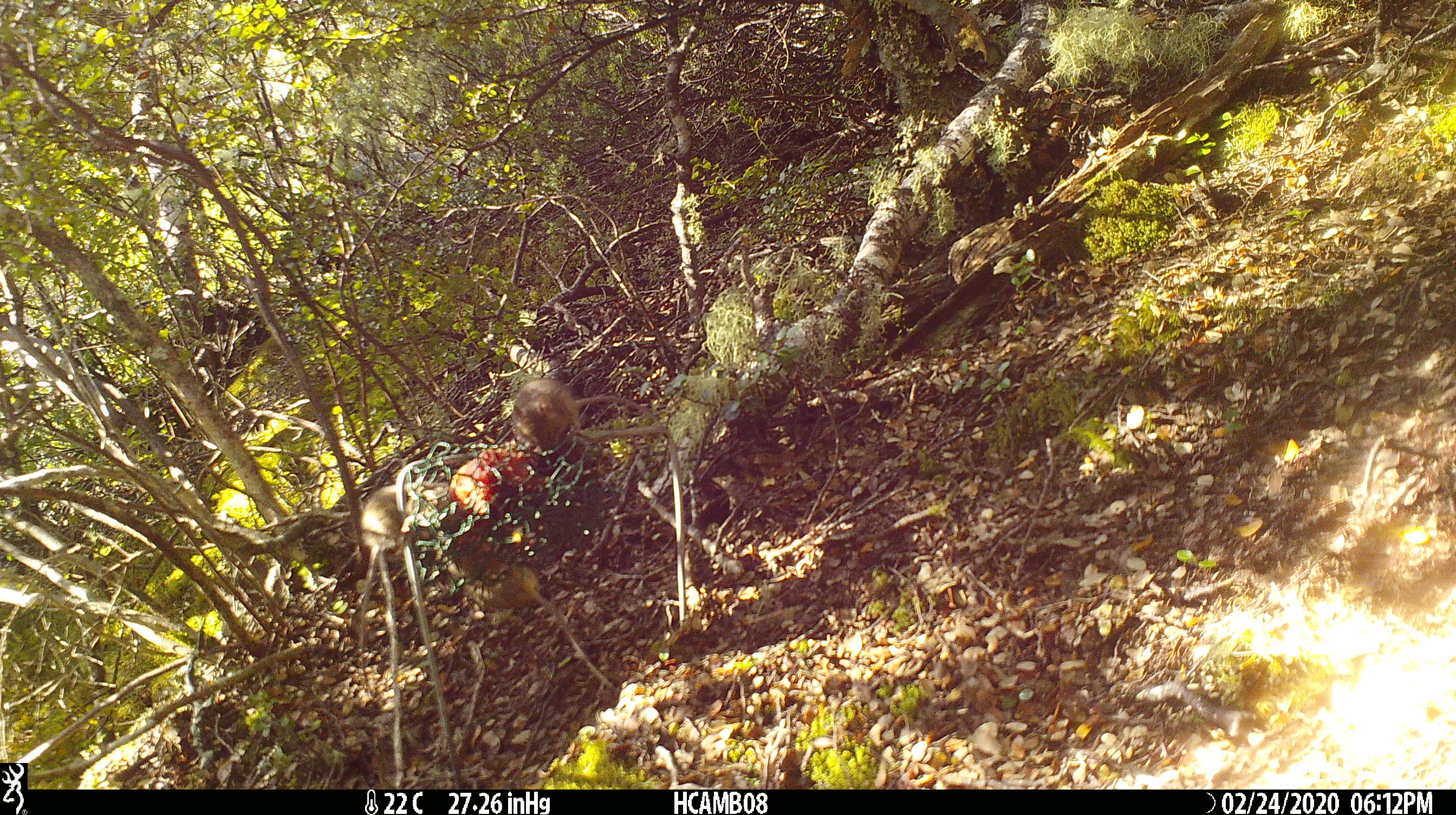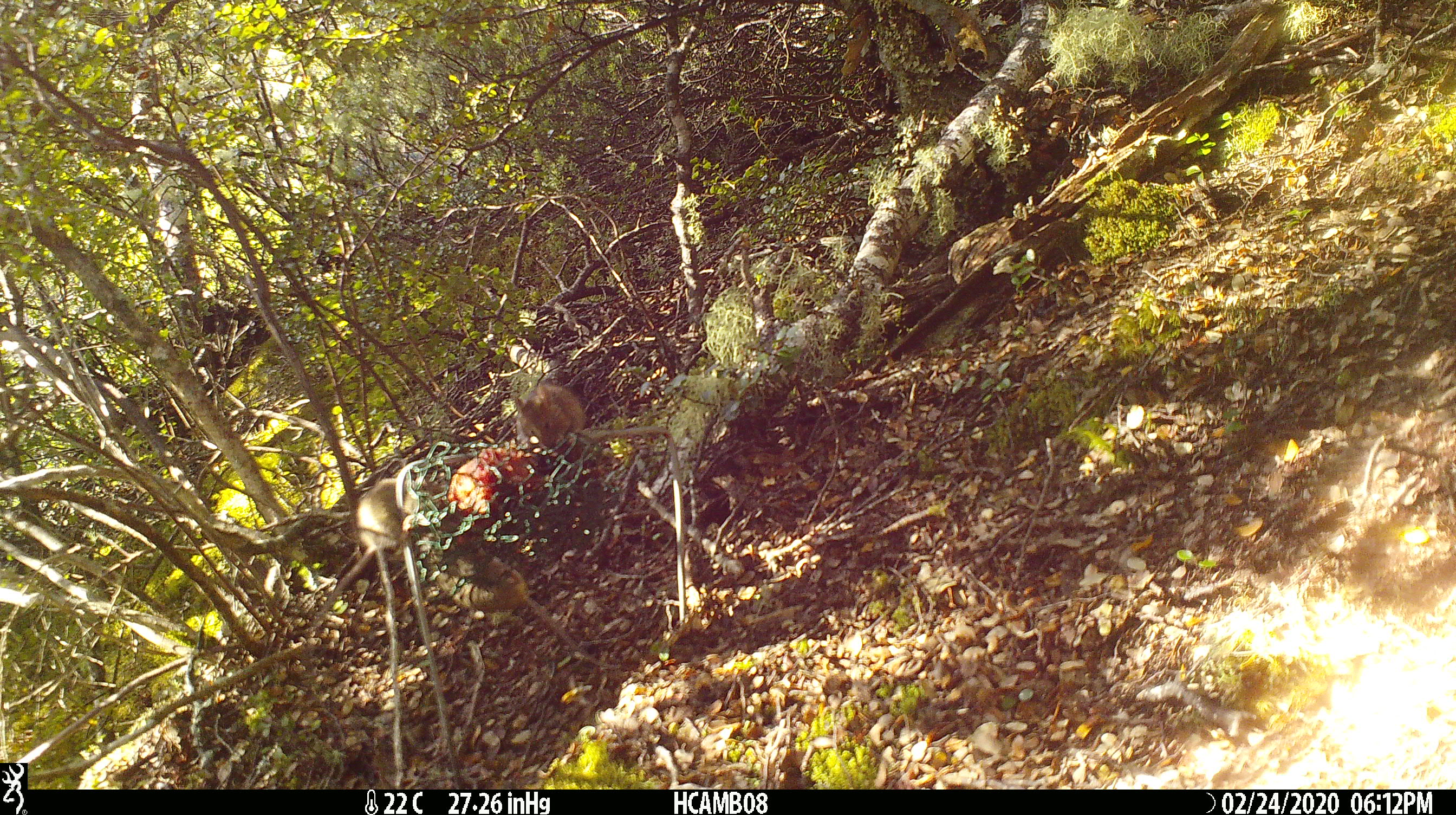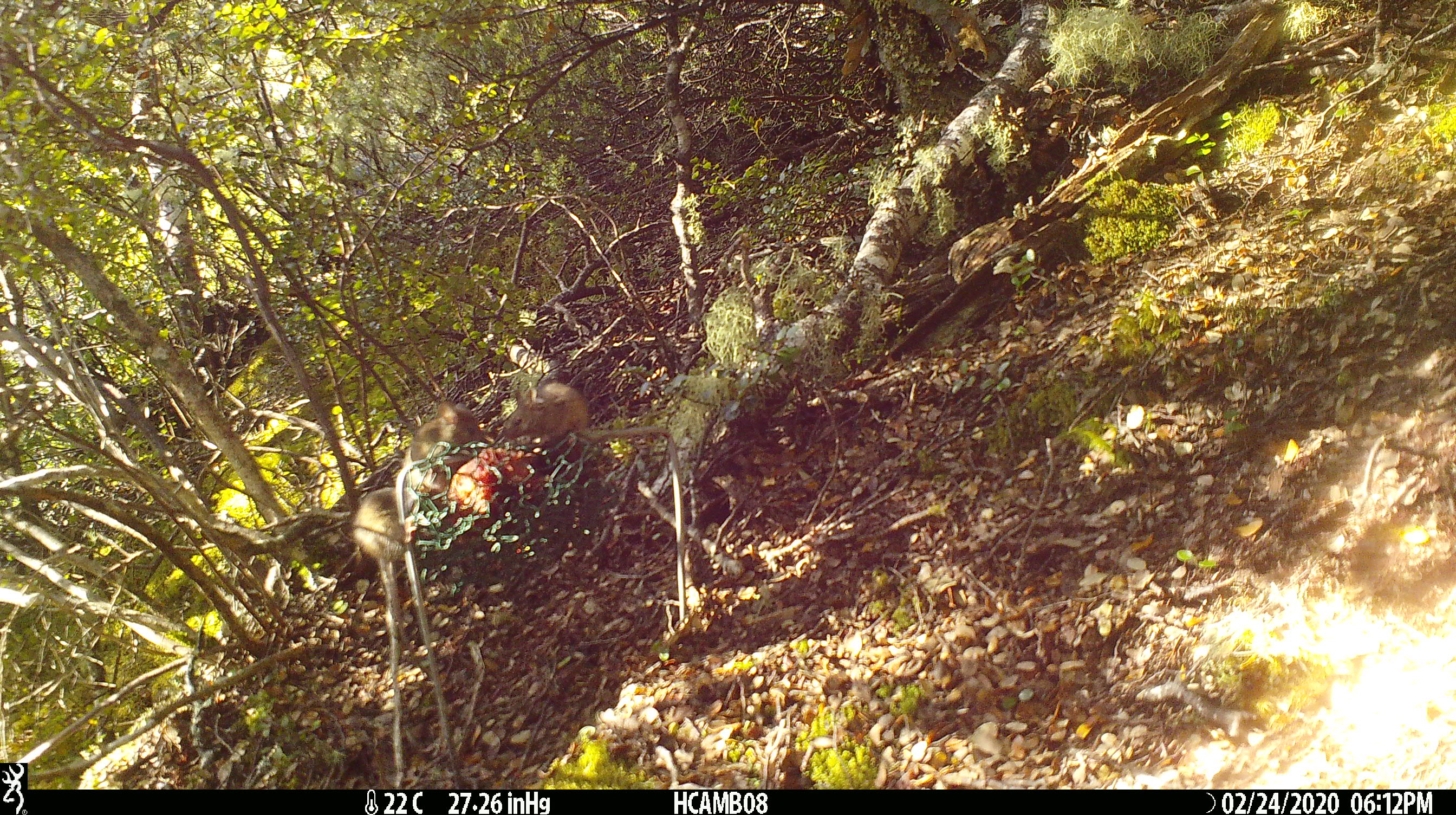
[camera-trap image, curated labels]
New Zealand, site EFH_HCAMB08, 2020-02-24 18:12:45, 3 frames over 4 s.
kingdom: Animalia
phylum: Chordata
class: Mammalia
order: Rodentia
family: Muridae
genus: Mus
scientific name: Mus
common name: mouse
Mouse (Mus).